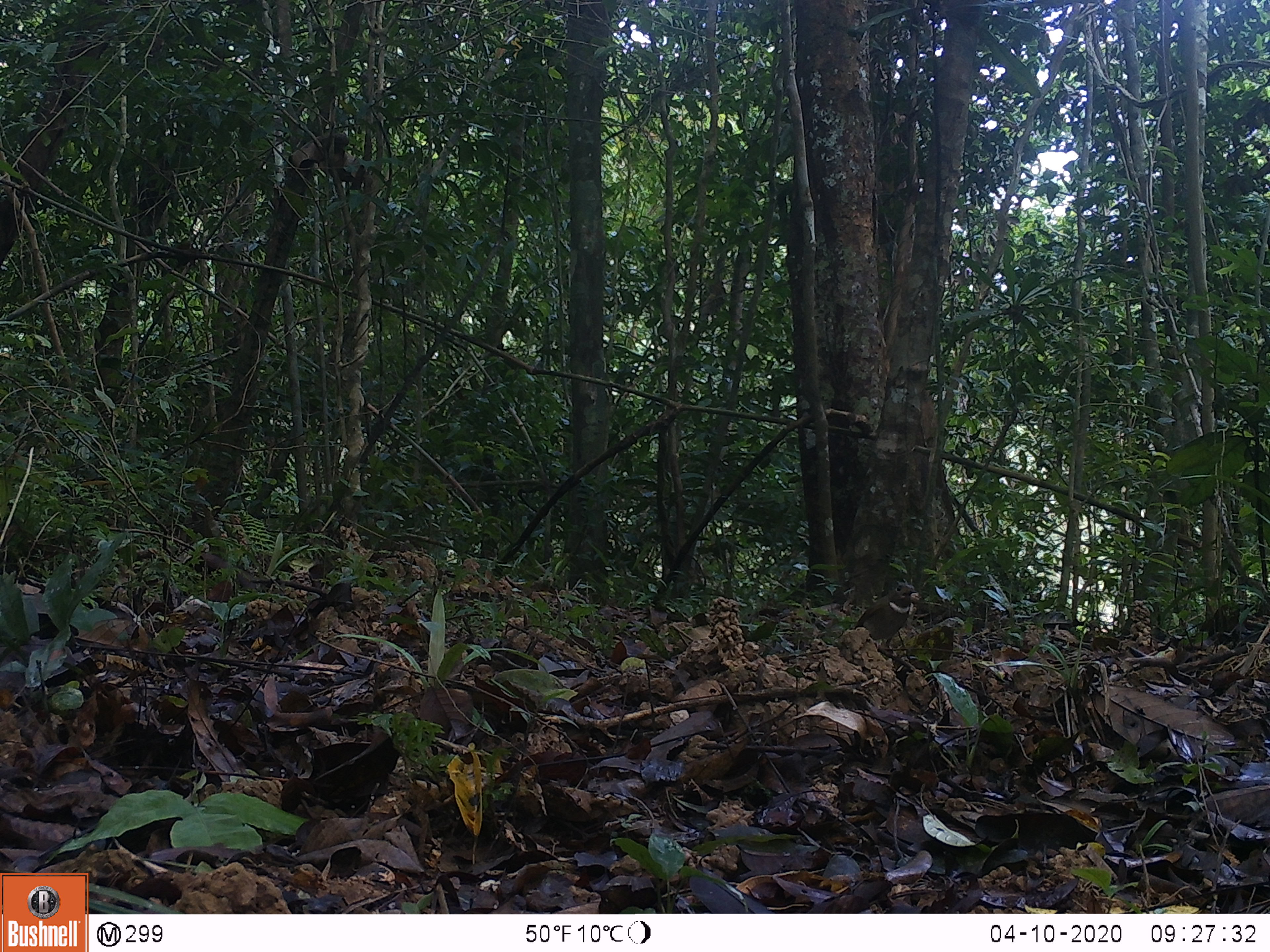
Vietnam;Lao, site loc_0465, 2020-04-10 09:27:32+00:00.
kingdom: Animalia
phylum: Chordata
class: Aves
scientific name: Aves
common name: bird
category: unidentified bird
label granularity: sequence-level